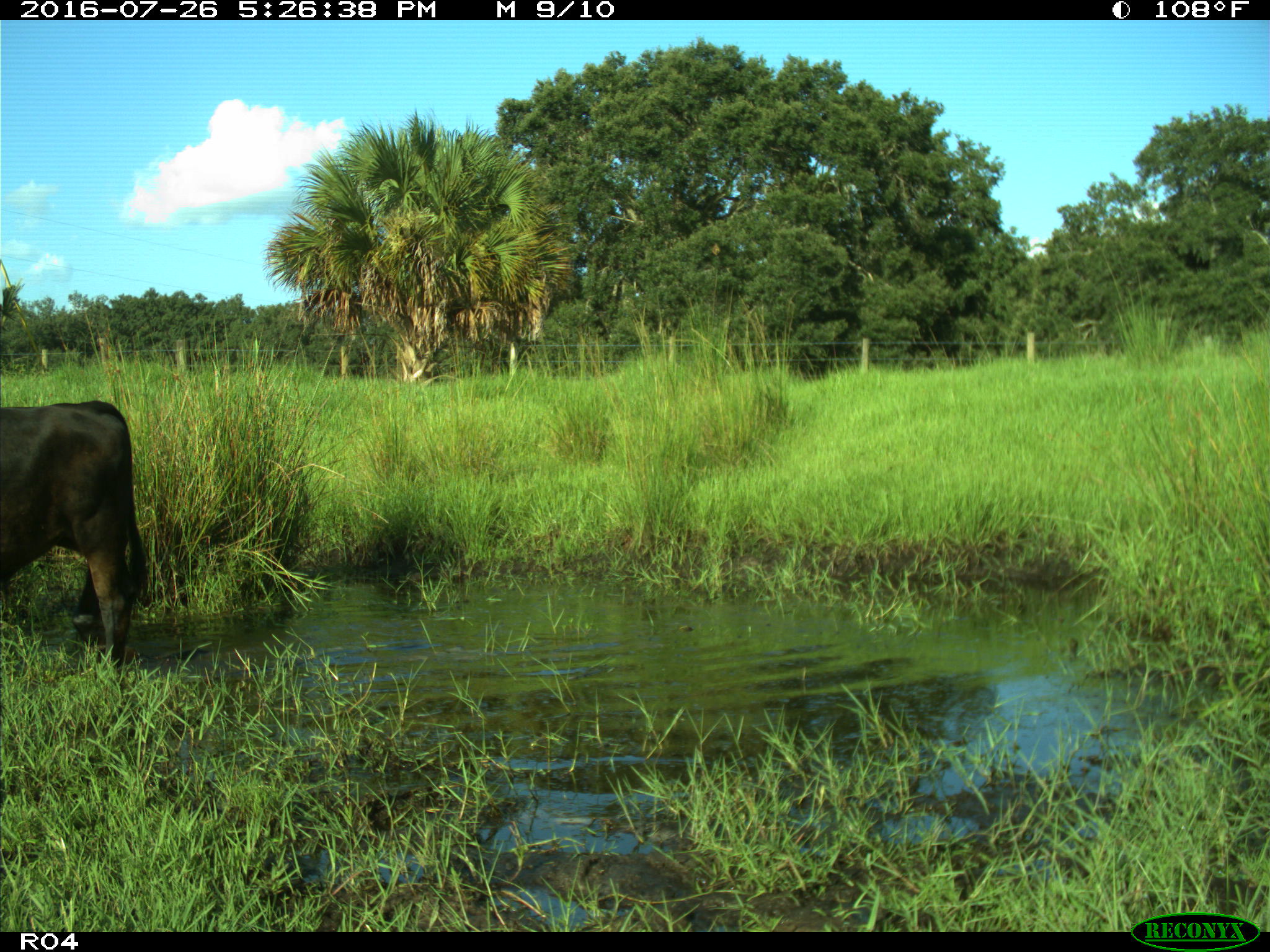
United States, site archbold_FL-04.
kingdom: Animalia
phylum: Chordata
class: Mammalia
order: Artiodactyla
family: Bovidae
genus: Bos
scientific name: Bos taurus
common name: domestic cow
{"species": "Bos taurus (domestic cow)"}